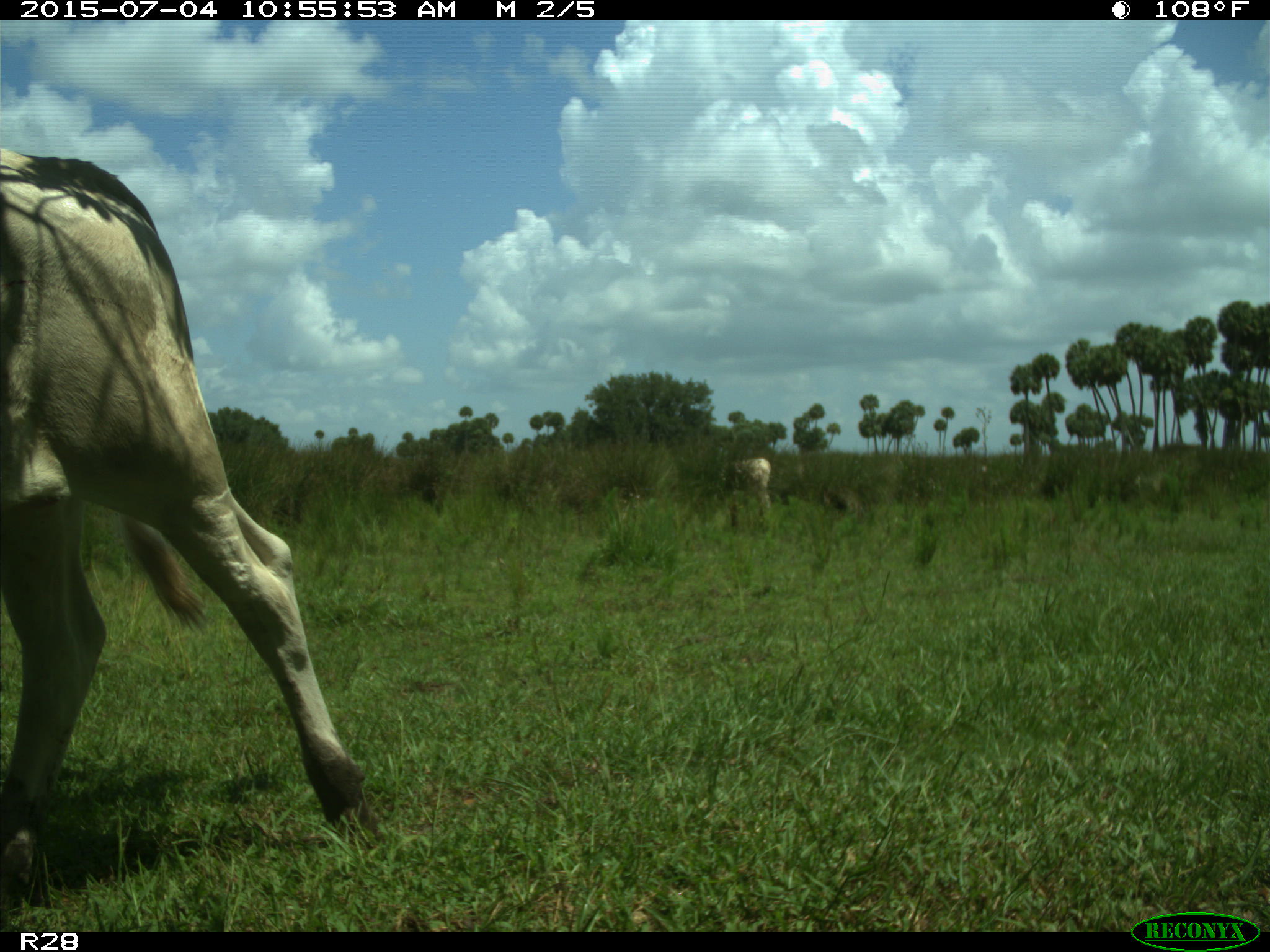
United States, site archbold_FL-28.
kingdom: Animalia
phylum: Chordata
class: Mammalia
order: Artiodactyla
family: Bovidae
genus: Bos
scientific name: Bos taurus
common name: domestic cow